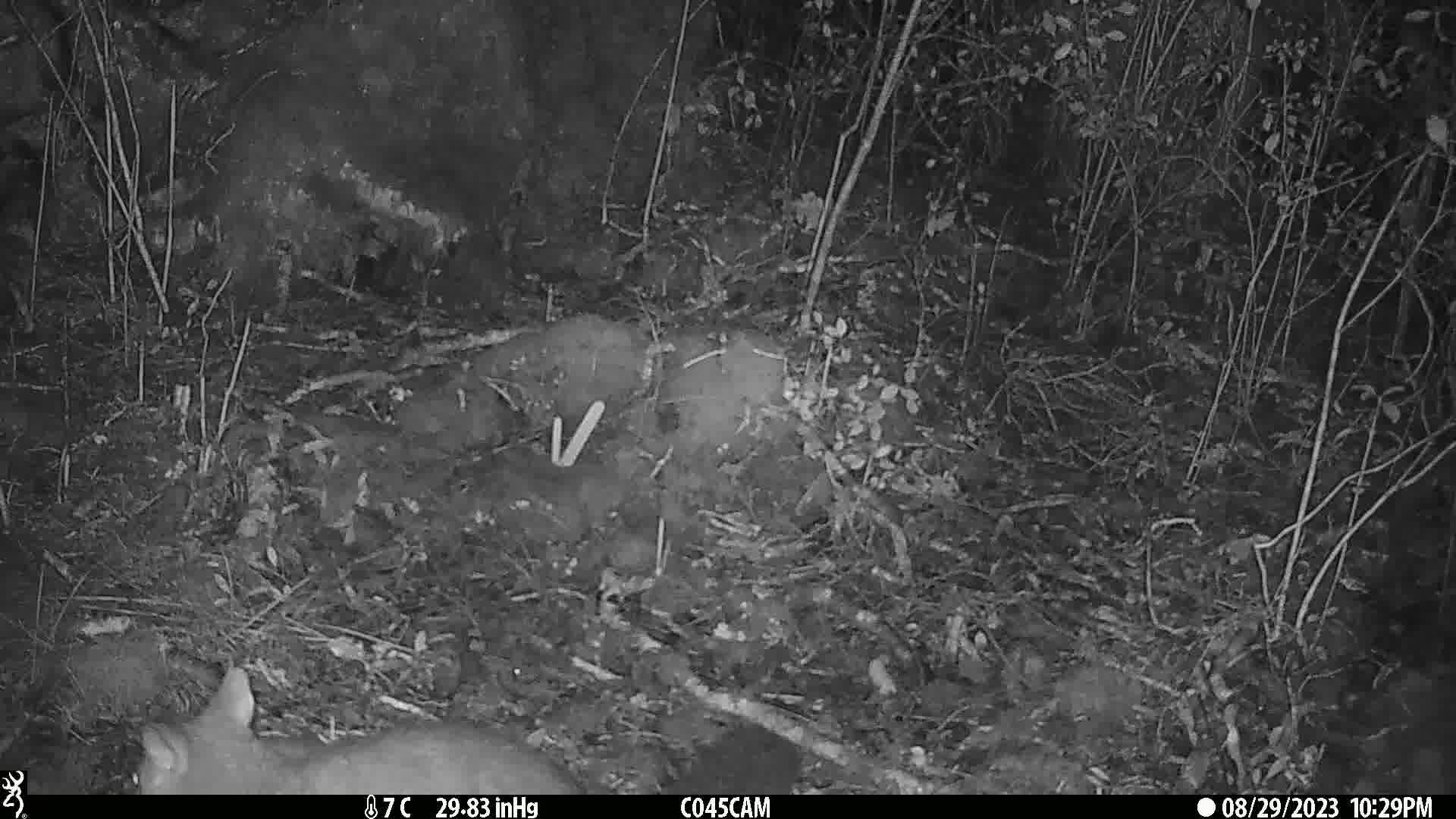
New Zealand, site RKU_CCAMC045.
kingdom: Animalia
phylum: Chordata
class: Mammalia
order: Diprotodontia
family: Phalangeridae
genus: Trichosurus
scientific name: Trichosurus vulpecula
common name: common brushtail possum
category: possum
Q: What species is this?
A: Possum (common brushtail possum) (Trichosurus vulpecula).